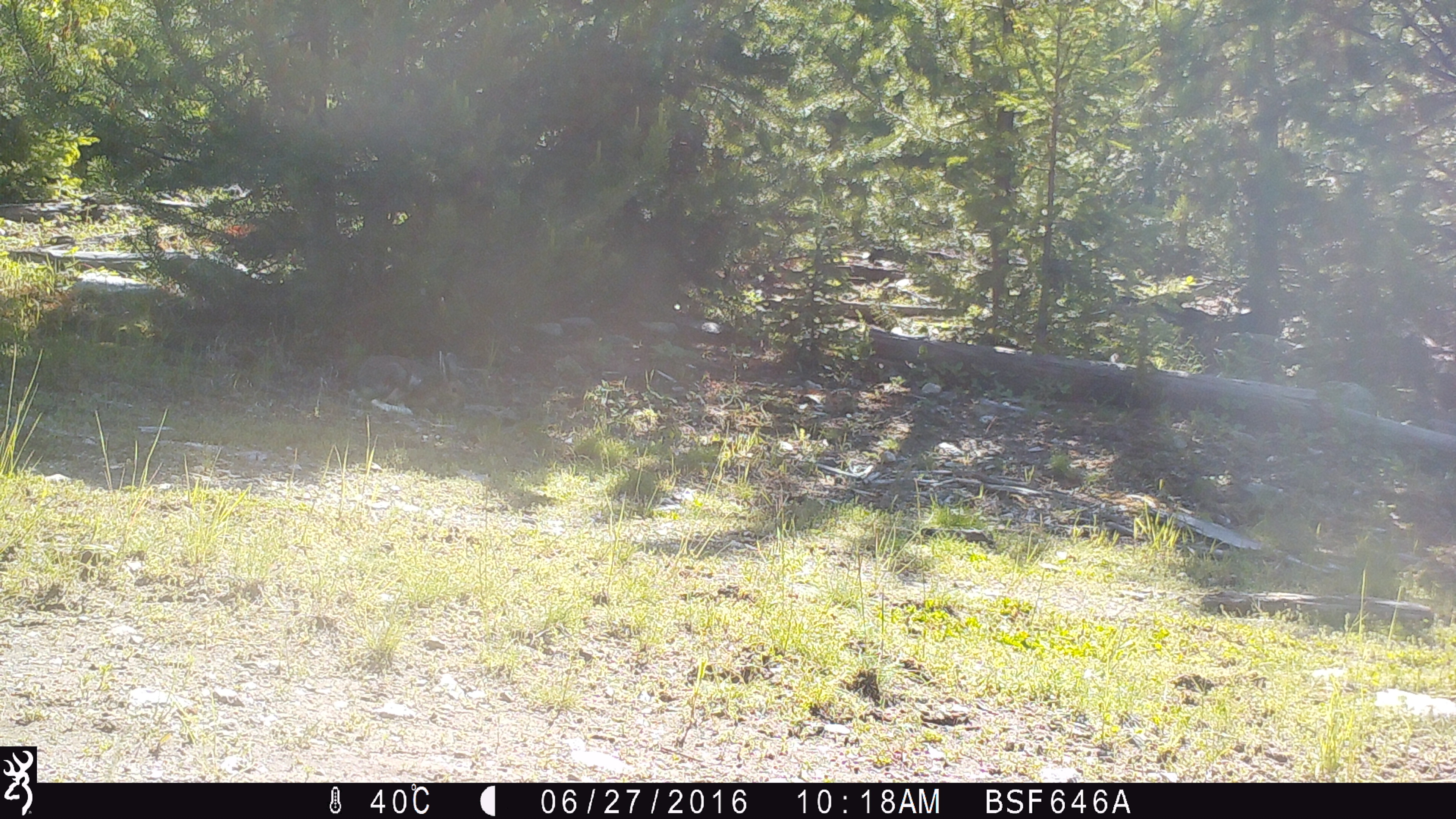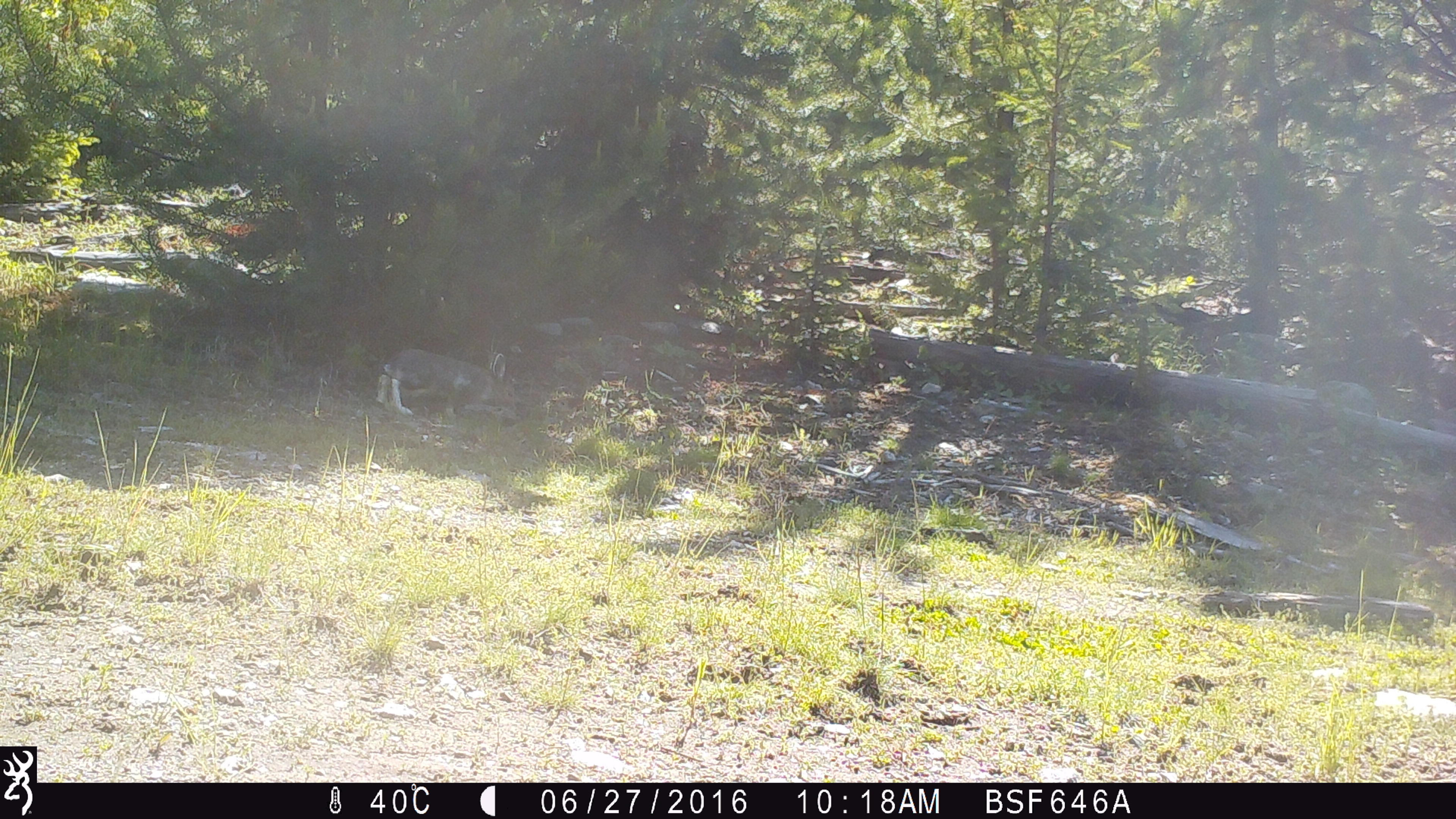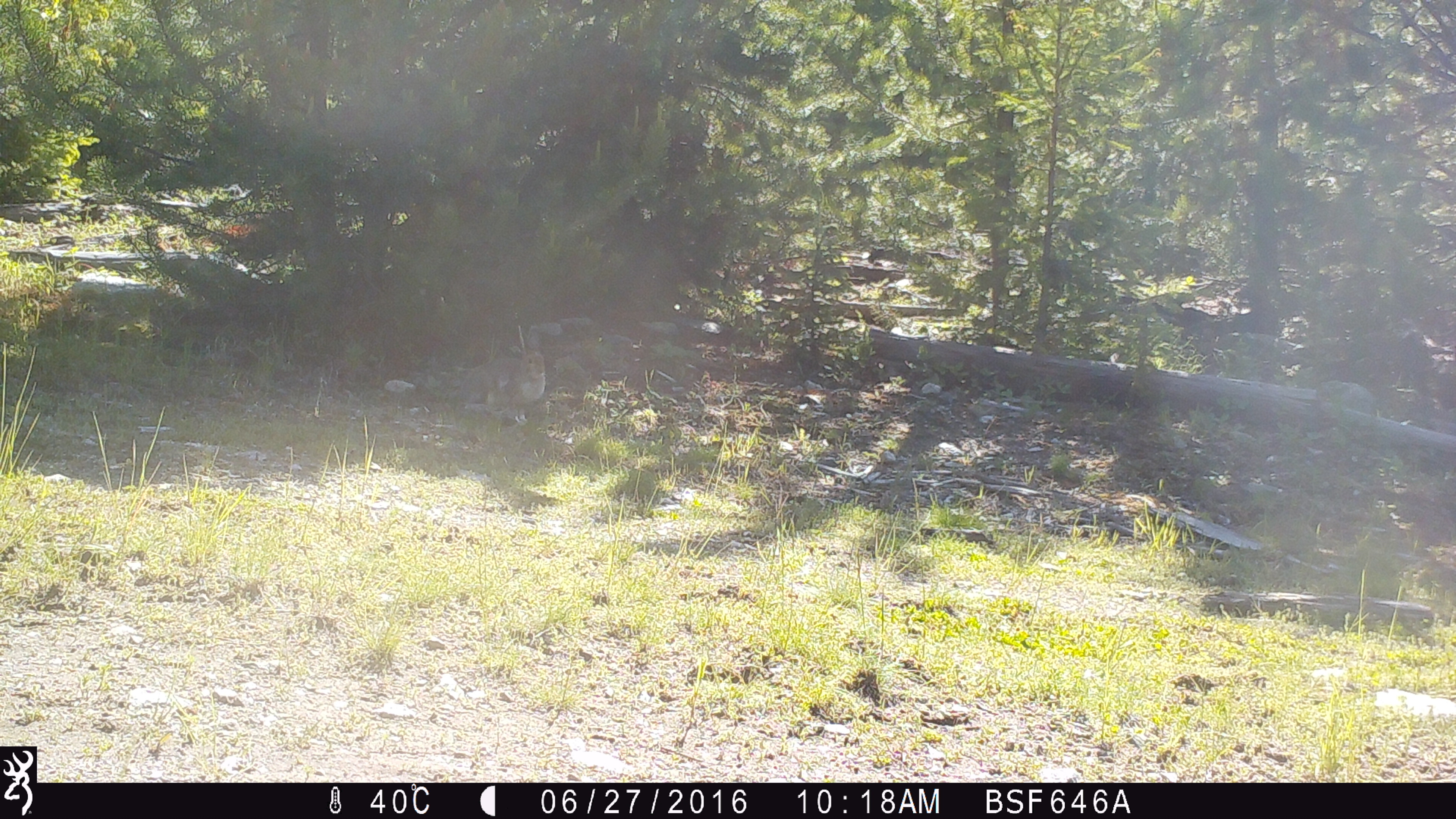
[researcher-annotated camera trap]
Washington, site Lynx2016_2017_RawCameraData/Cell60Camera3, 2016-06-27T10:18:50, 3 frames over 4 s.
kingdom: Animalia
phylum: Chordata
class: Mammalia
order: Lagomorpha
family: Leporidae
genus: Lepus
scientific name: Lepus americanus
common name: snowshoe hare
Lepus americanus (snowshoe hare). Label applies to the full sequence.